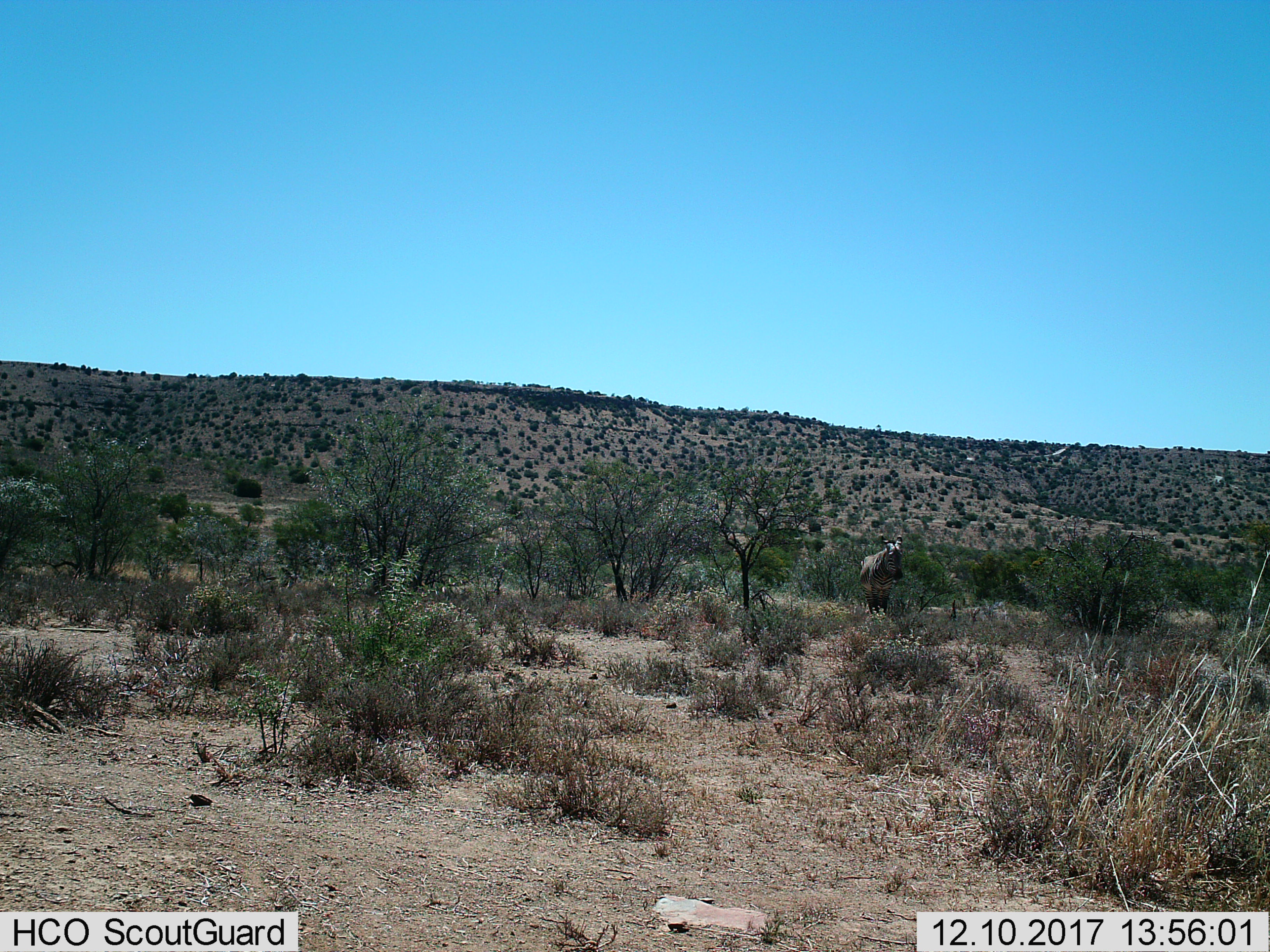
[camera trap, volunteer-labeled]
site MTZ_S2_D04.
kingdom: Animalia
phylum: Chordata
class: Mammalia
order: Perissodactyla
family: Equidae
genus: Equus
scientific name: Equus zebra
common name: mountain zebra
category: zebramountain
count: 1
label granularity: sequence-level